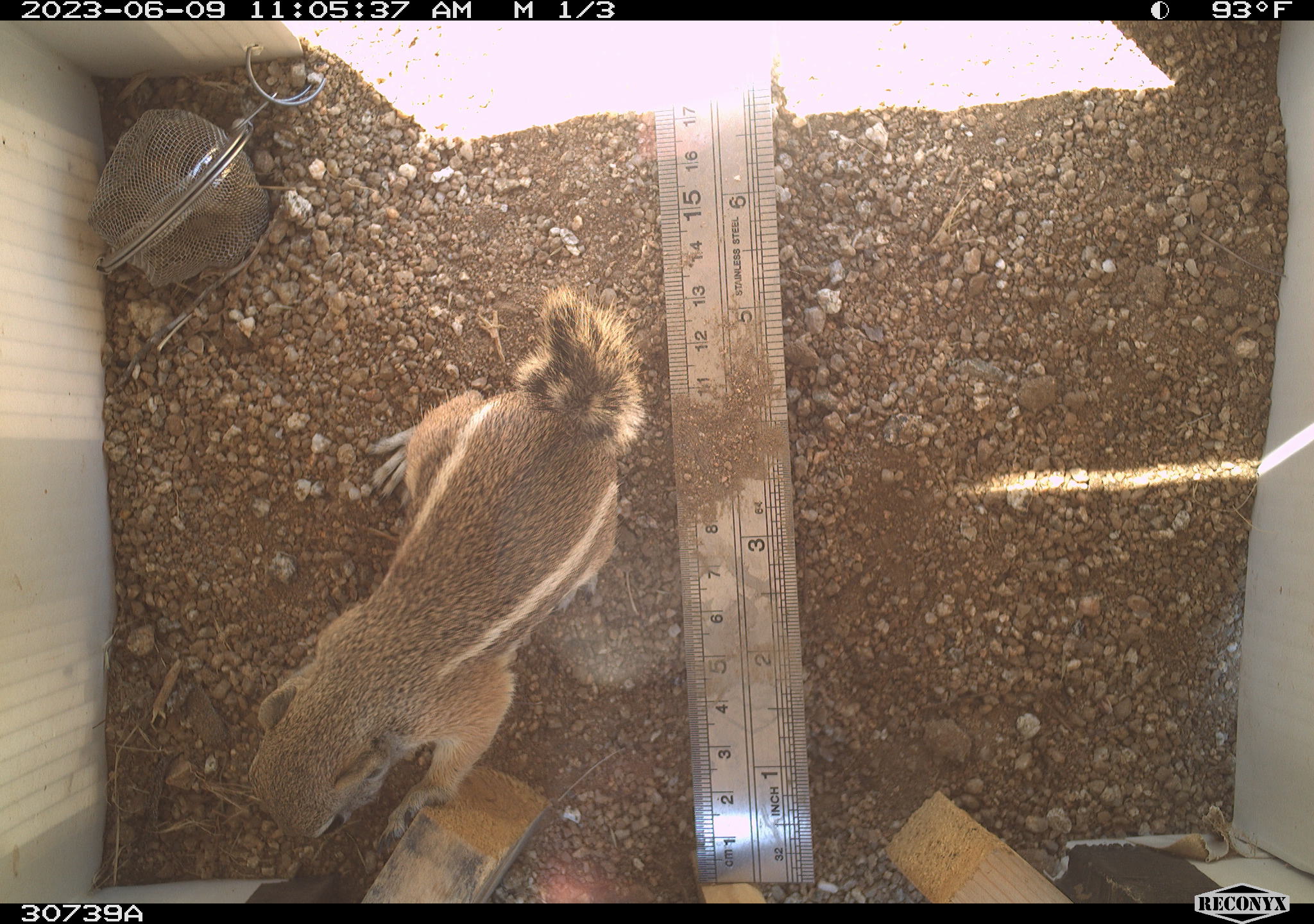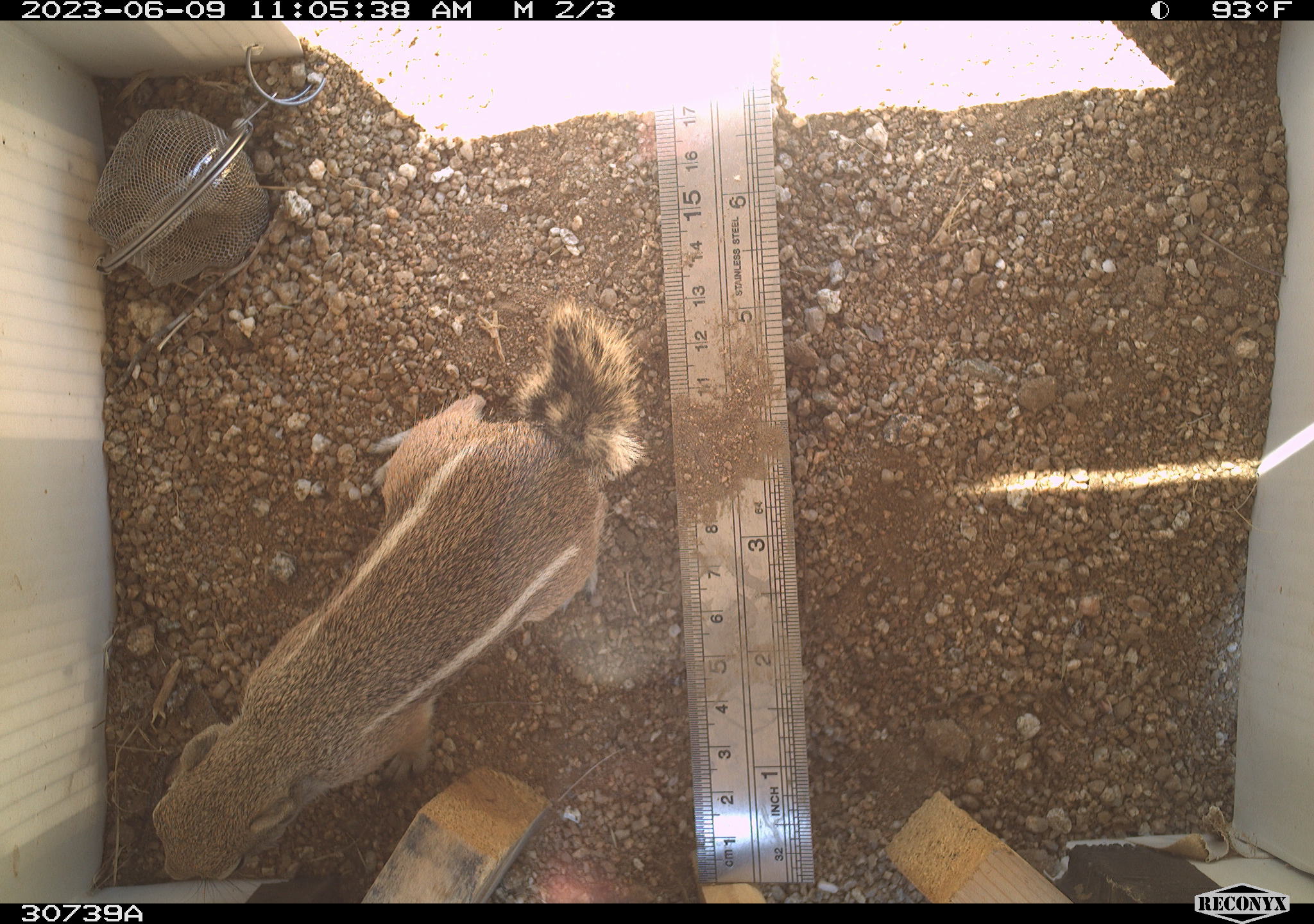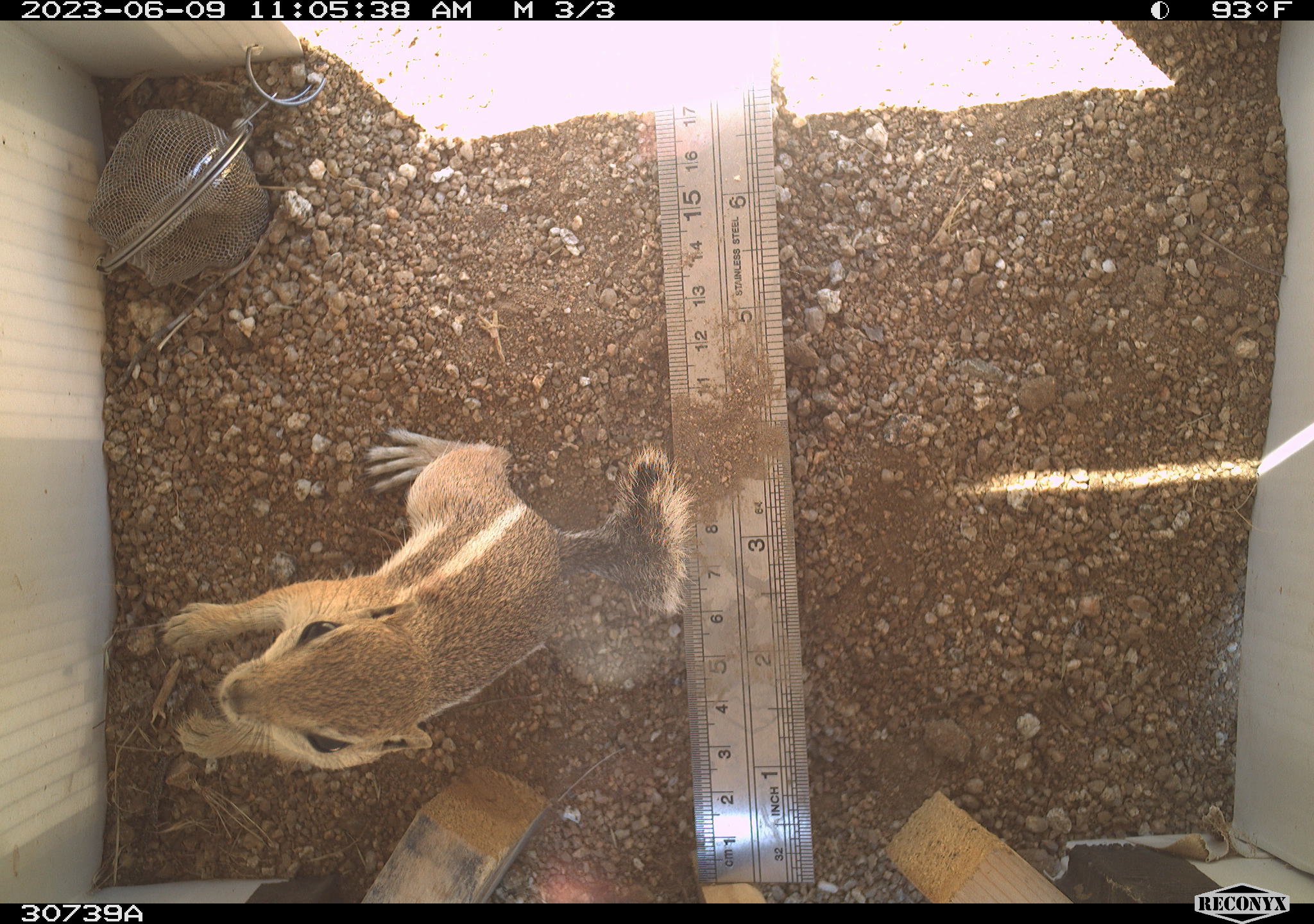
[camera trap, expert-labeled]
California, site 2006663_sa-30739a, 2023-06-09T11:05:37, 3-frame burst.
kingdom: Animalia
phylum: Chordata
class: Mammalia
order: Rodentia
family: Sciuridae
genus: Ammospermophilus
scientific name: Ammospermophilus leucurus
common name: white-tailed antelope squirrel